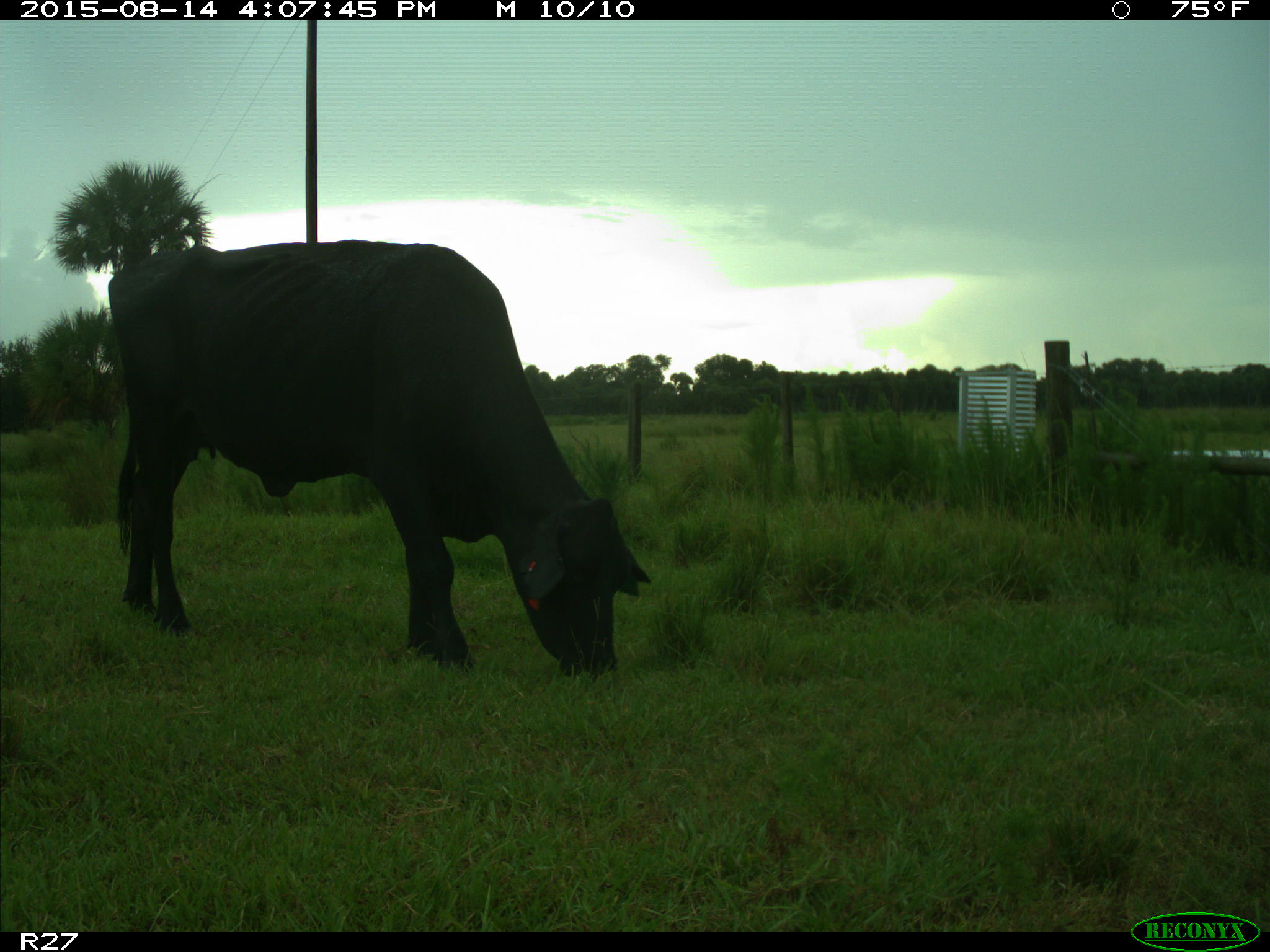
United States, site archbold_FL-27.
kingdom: Animalia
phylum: Chordata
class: Mammalia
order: Artiodactyla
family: Bovidae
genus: Bos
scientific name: Bos taurus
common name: domestic cow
Bos taurus (domestic cow).